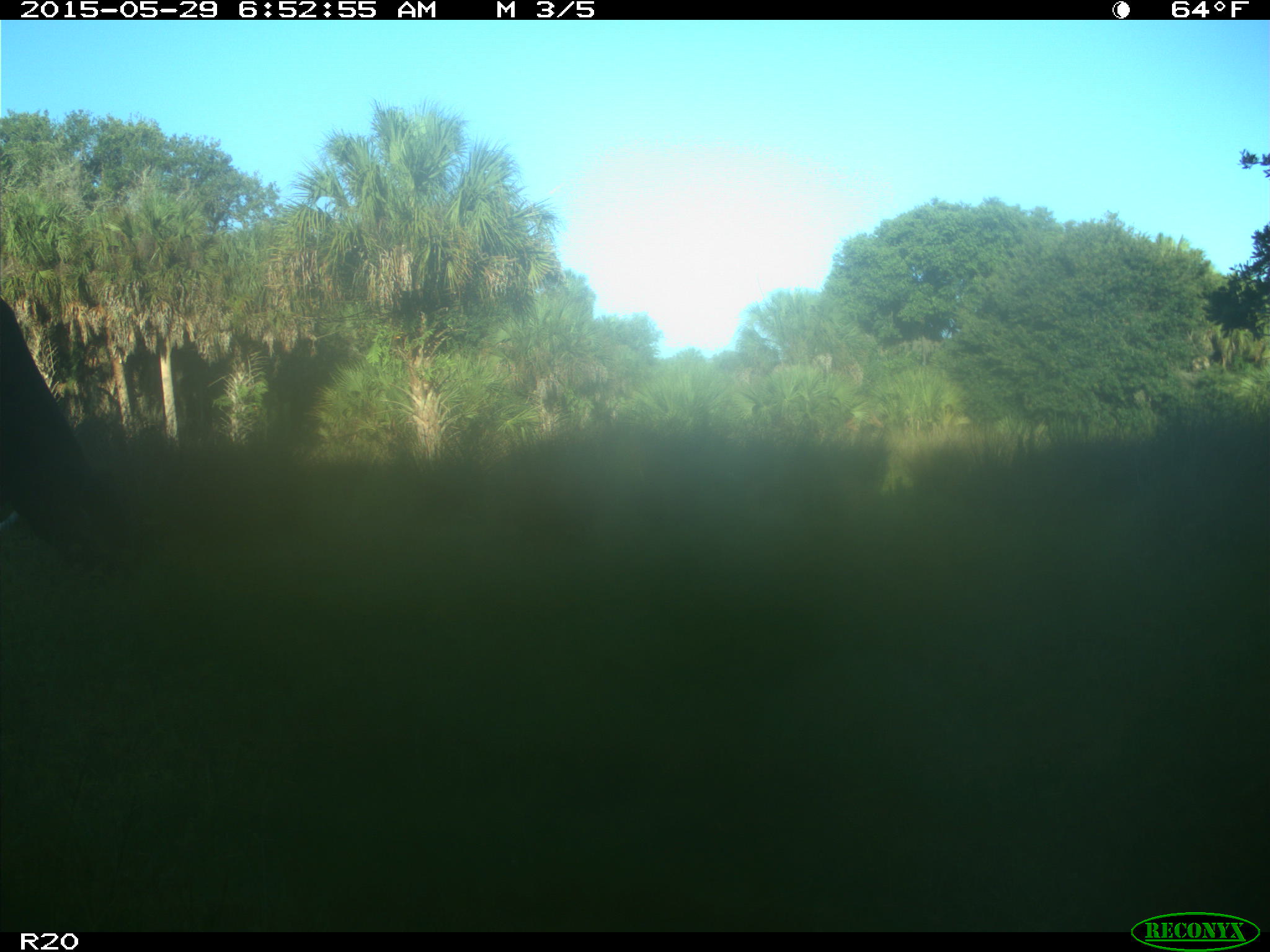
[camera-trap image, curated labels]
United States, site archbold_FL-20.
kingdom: Animalia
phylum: Chordata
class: Mammalia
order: Artiodactyla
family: Bovidae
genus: Bos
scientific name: Bos taurus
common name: domestic cow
Bos taurus (domestic cow).